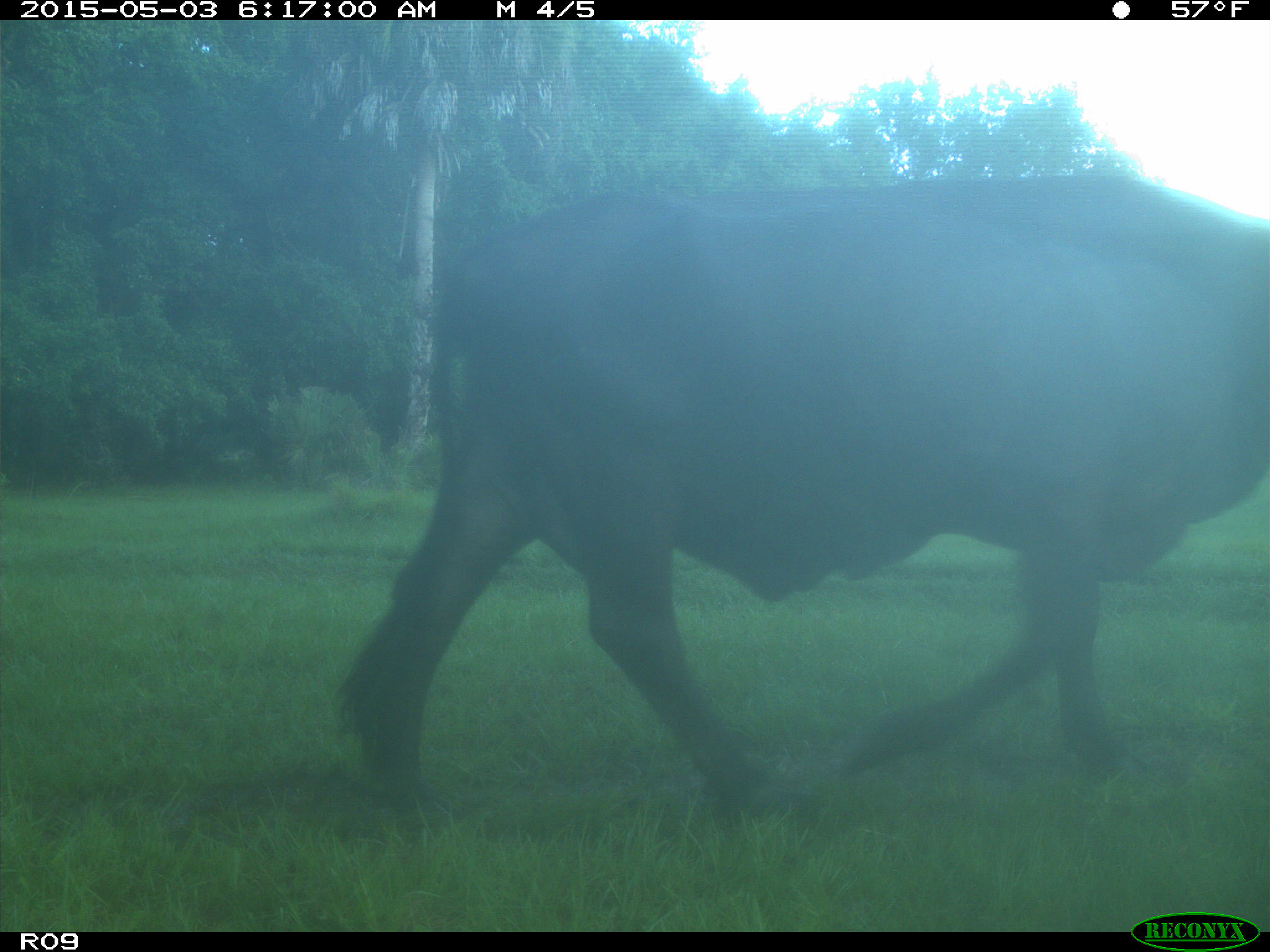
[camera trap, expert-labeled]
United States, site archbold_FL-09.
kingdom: Animalia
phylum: Chordata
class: Mammalia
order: Artiodactyla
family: Bovidae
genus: Bos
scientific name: Bos taurus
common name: domestic cow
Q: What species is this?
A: Bos taurus (domestic cow).